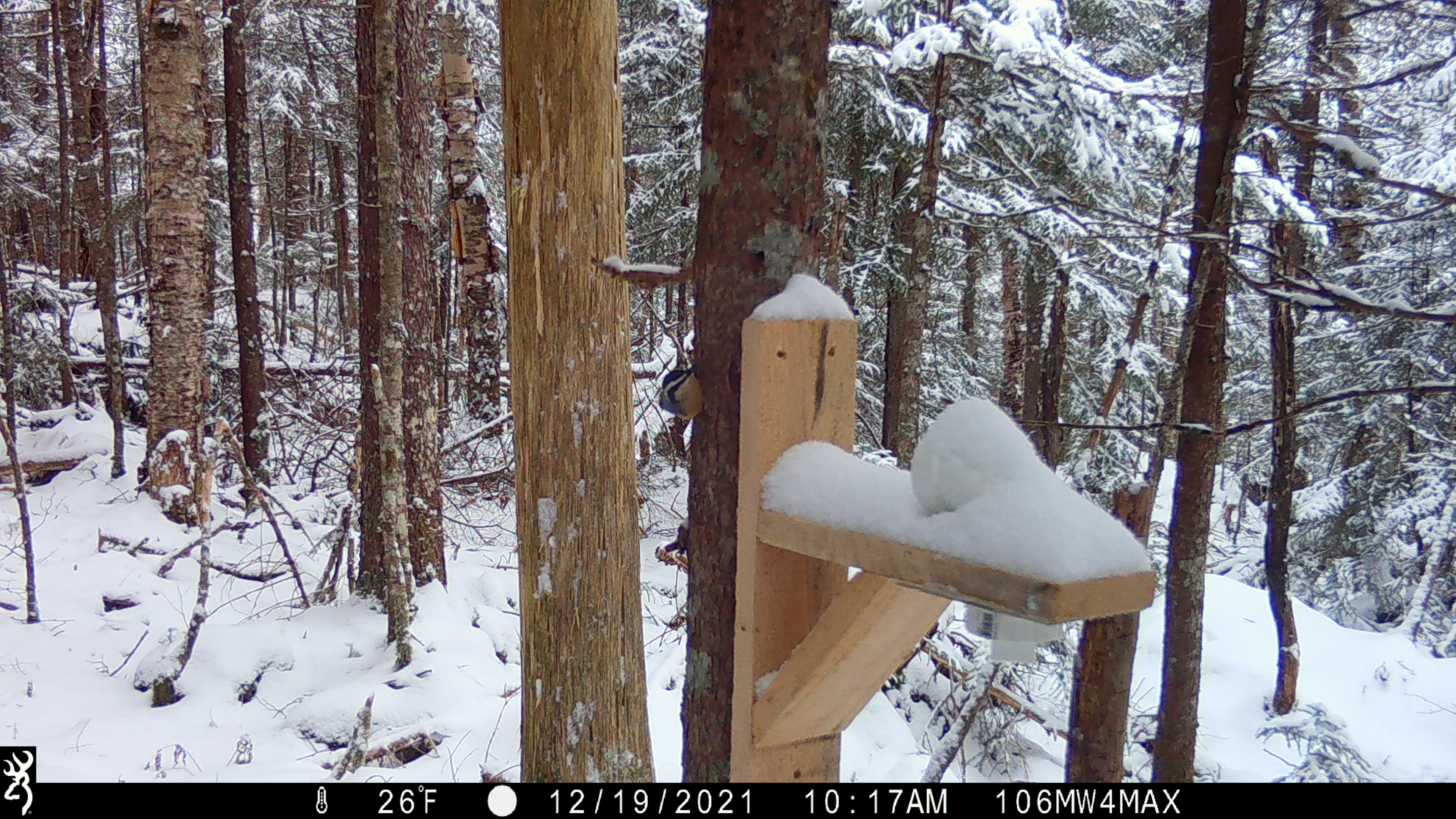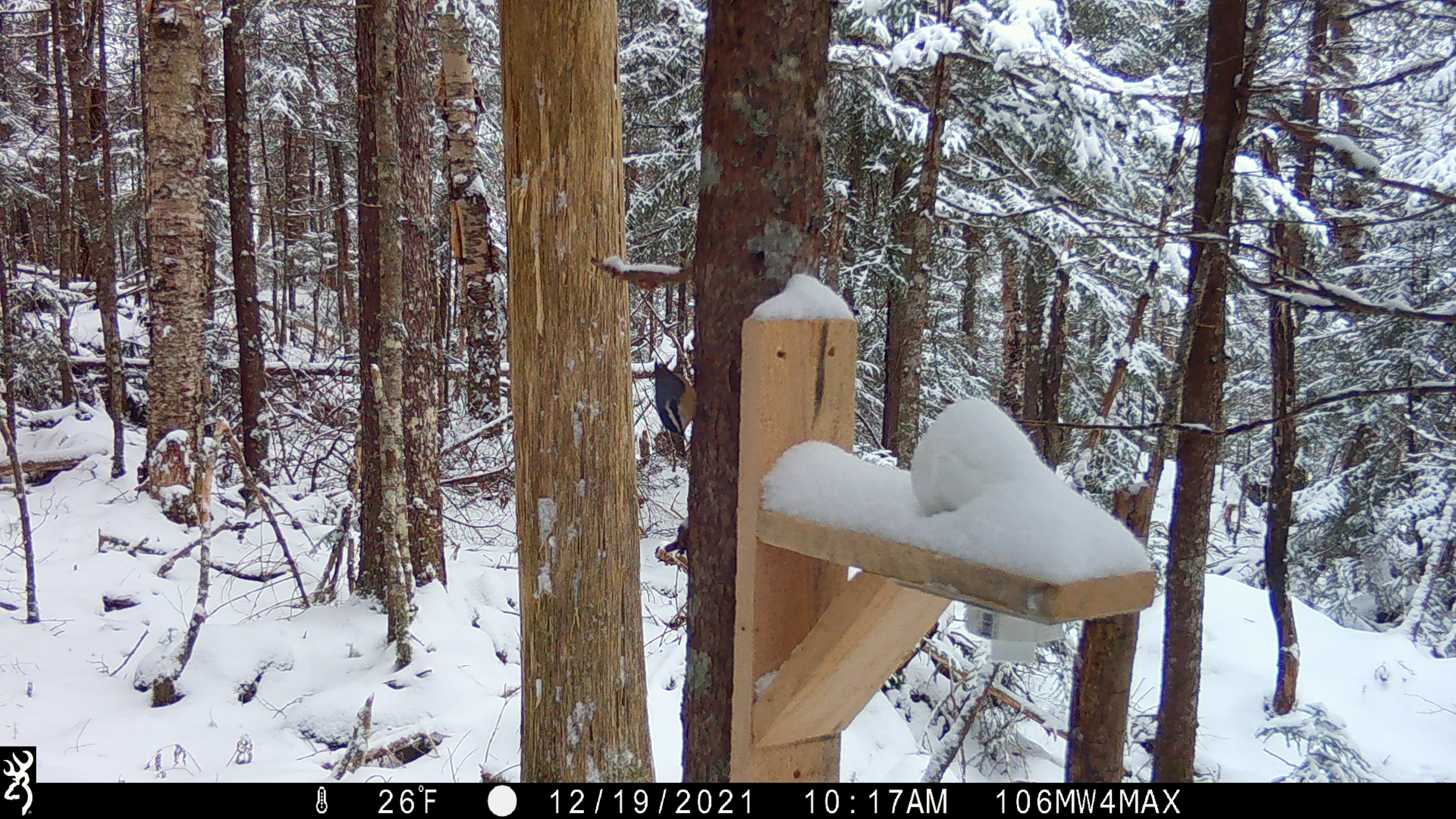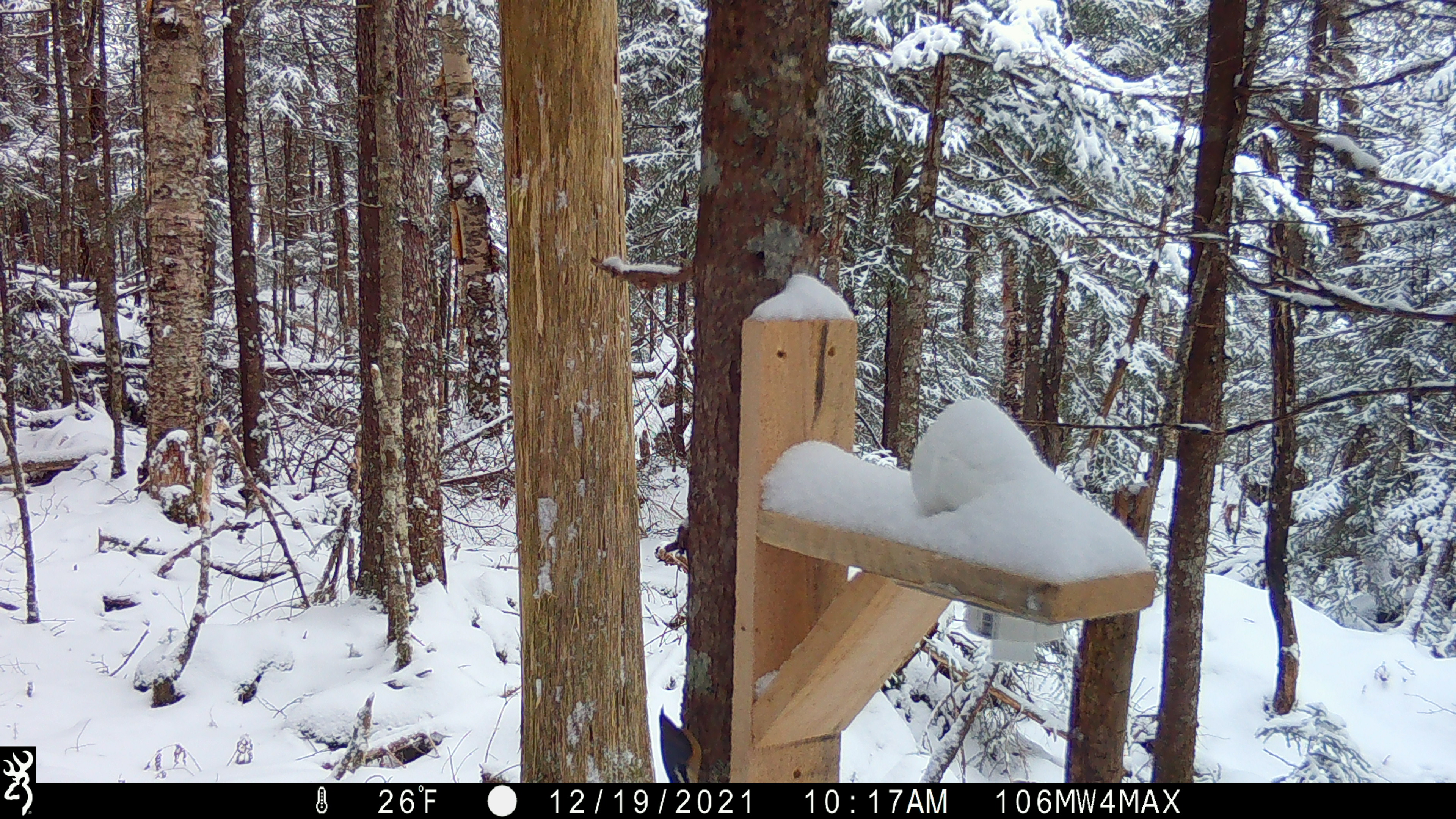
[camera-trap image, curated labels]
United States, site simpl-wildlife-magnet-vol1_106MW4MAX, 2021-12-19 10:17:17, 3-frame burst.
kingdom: Animalia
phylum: Chordata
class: Aves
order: Passeriformes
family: Sittidae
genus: Sitta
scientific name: Sitta canadensis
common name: red-breasted nuthatch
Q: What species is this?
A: Red-breasted nuthatch (Sitta canadensis).